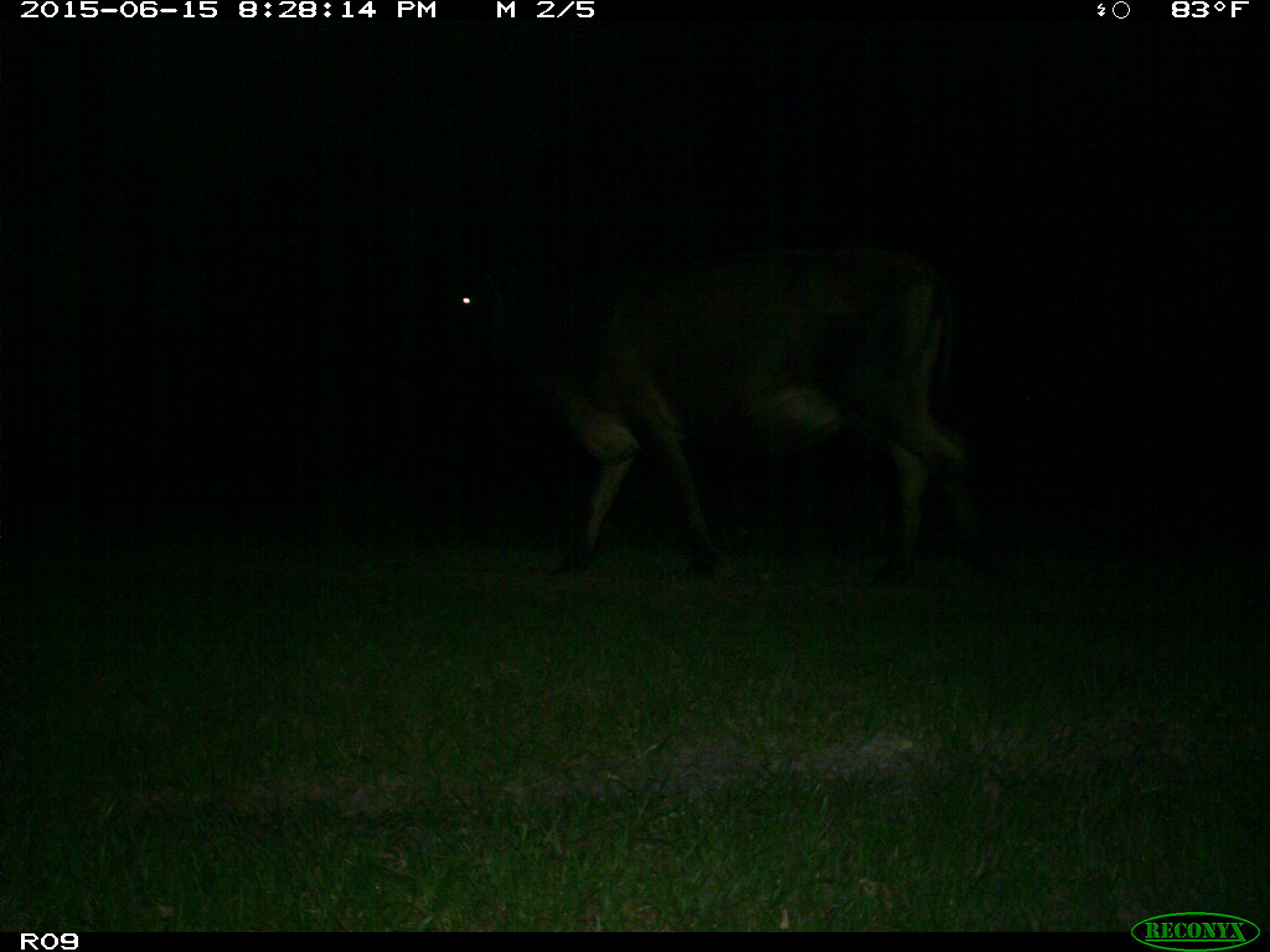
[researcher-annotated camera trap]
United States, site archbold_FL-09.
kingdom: Animalia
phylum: Chordata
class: Mammalia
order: Artiodactyla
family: Bovidae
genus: Bos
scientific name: Bos taurus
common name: domestic cow